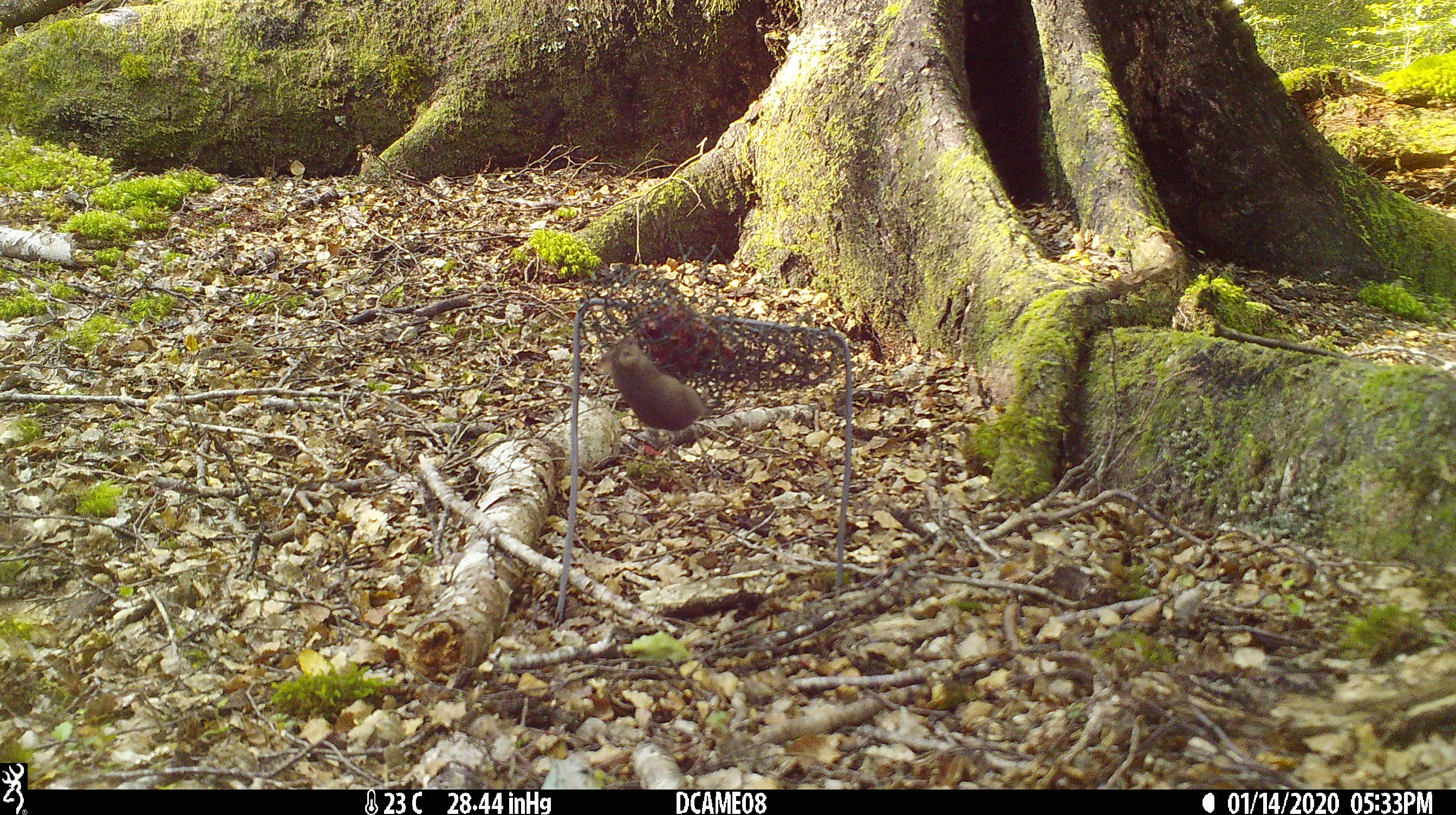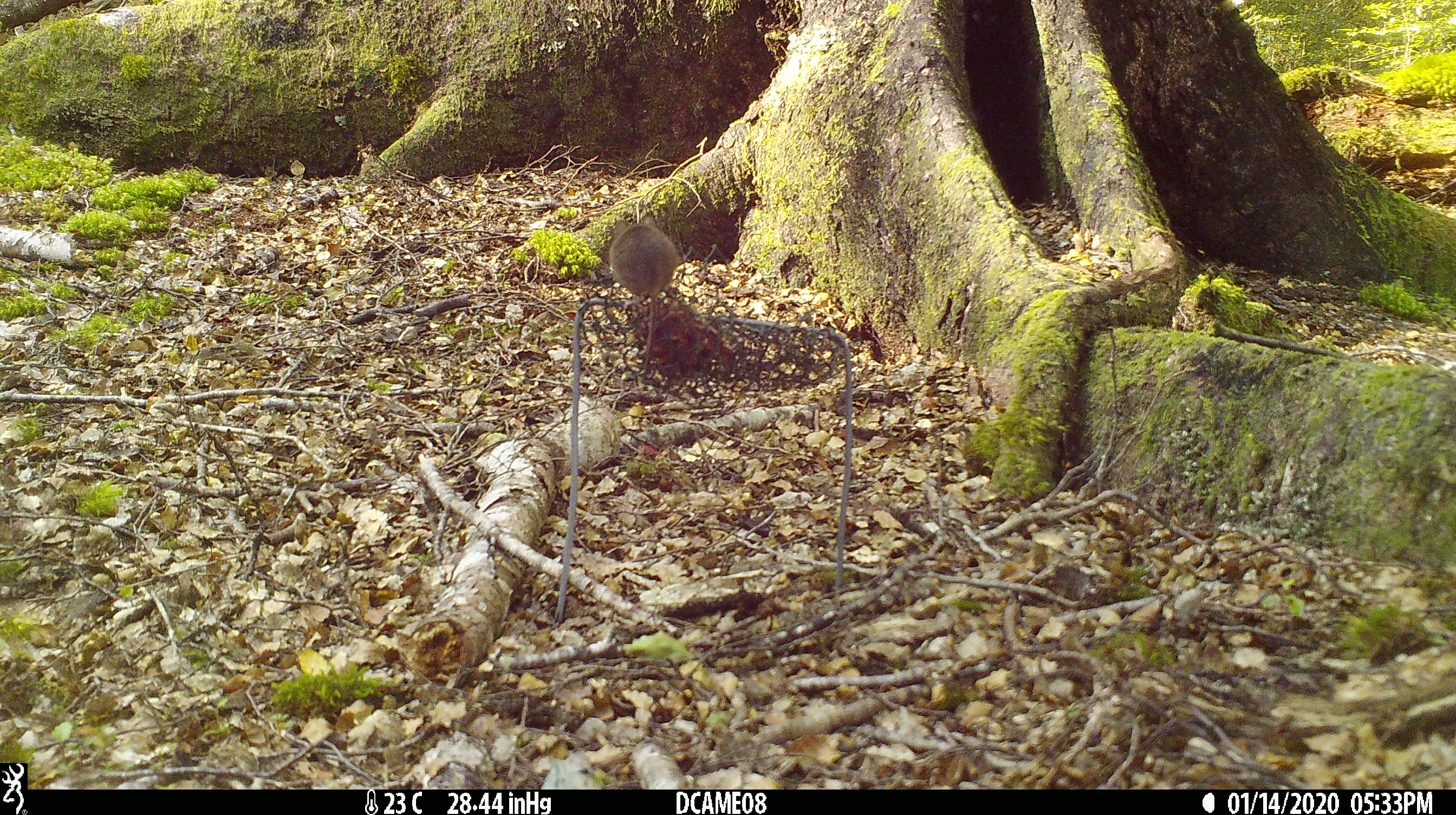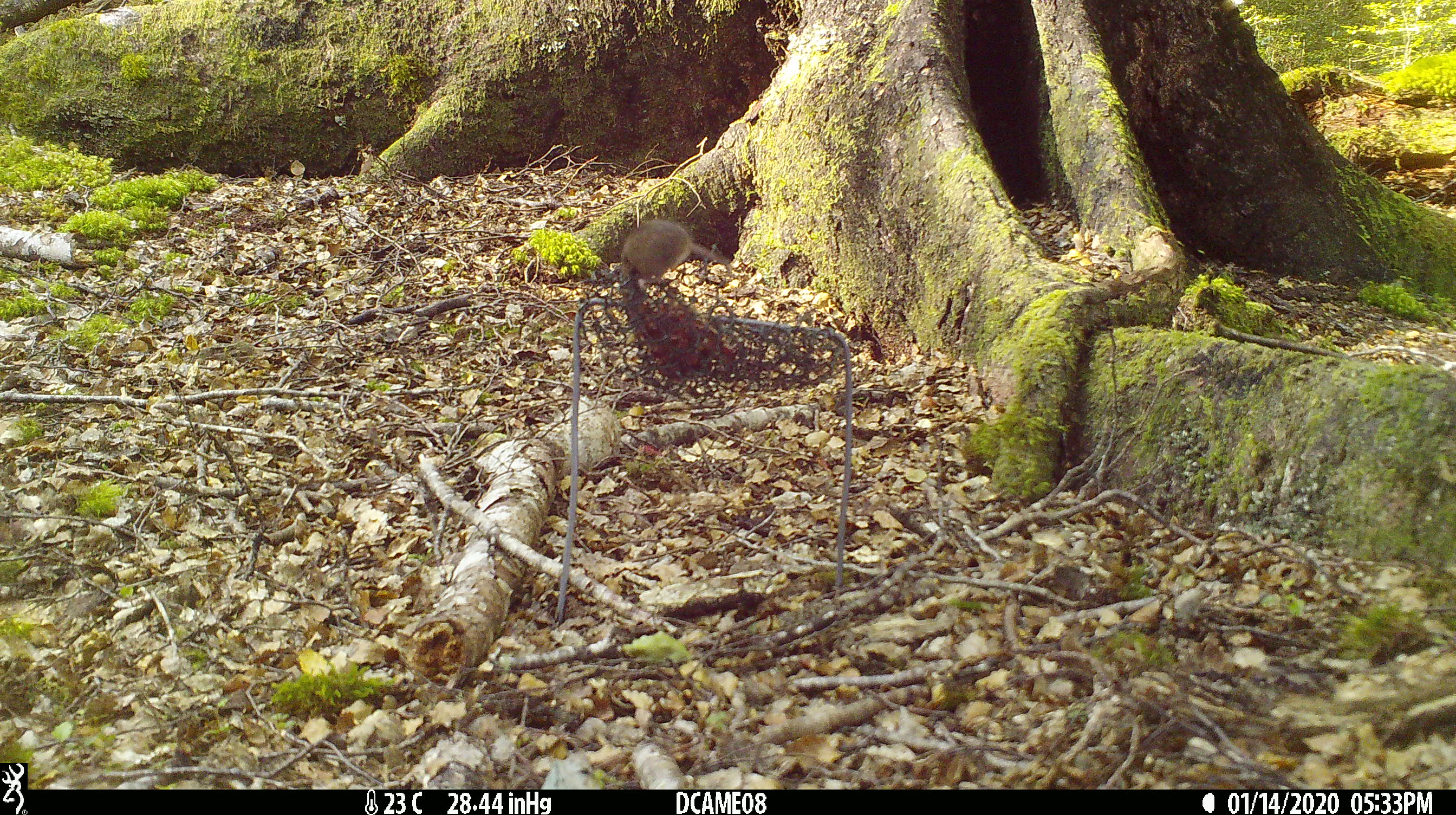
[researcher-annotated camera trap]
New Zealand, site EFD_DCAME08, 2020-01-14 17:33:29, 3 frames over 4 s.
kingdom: Animalia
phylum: Chordata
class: Mammalia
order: Rodentia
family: Muridae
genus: Mus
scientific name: Mus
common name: mouse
Mouse (Mus).